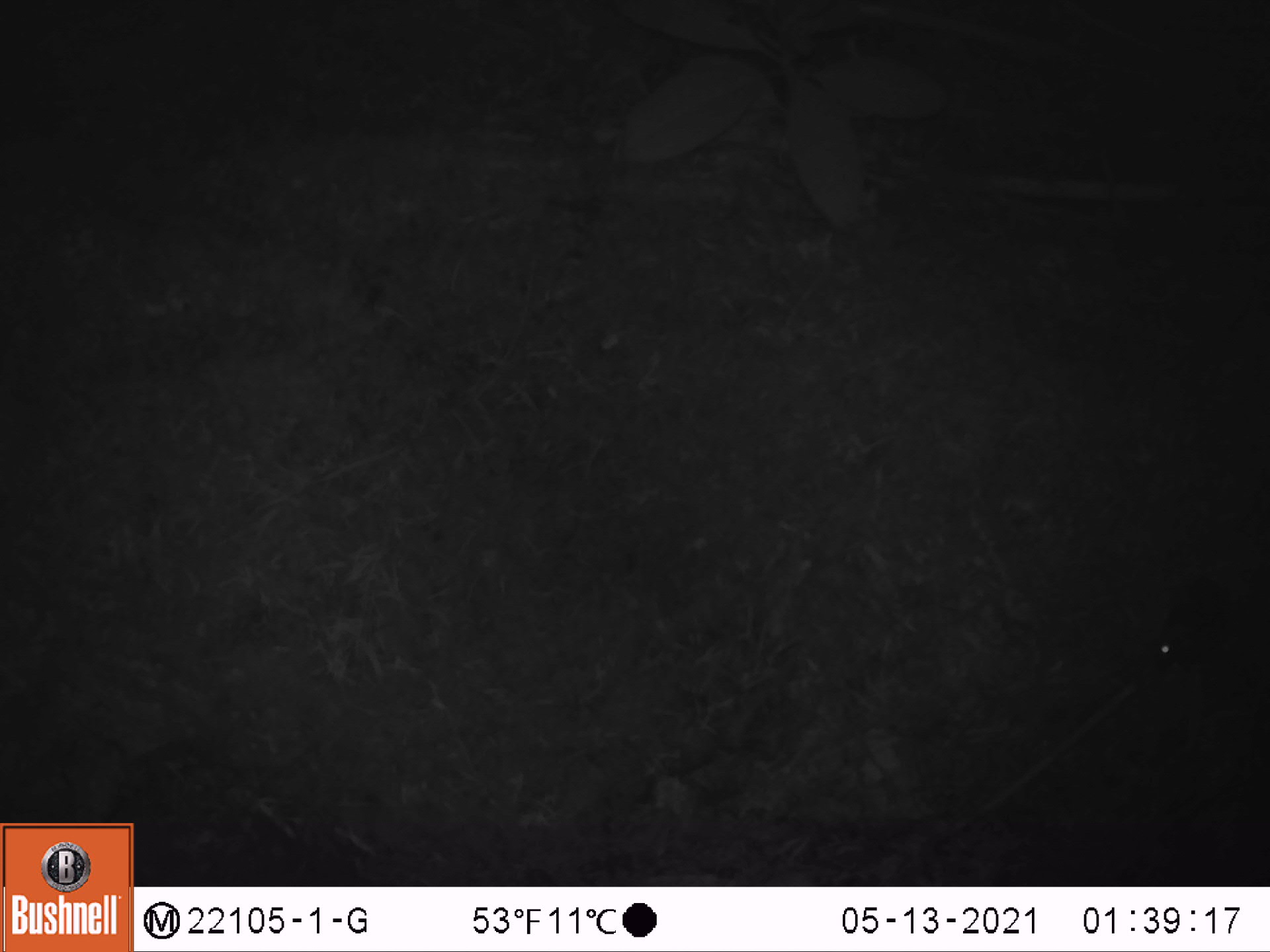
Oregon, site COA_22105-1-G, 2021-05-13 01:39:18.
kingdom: Animalia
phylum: Chordata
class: Mammalia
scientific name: Mammalia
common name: small mammal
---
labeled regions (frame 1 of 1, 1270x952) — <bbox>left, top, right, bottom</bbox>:
small mammal: <bbox>1105, 546, 1265, 695</bbox>